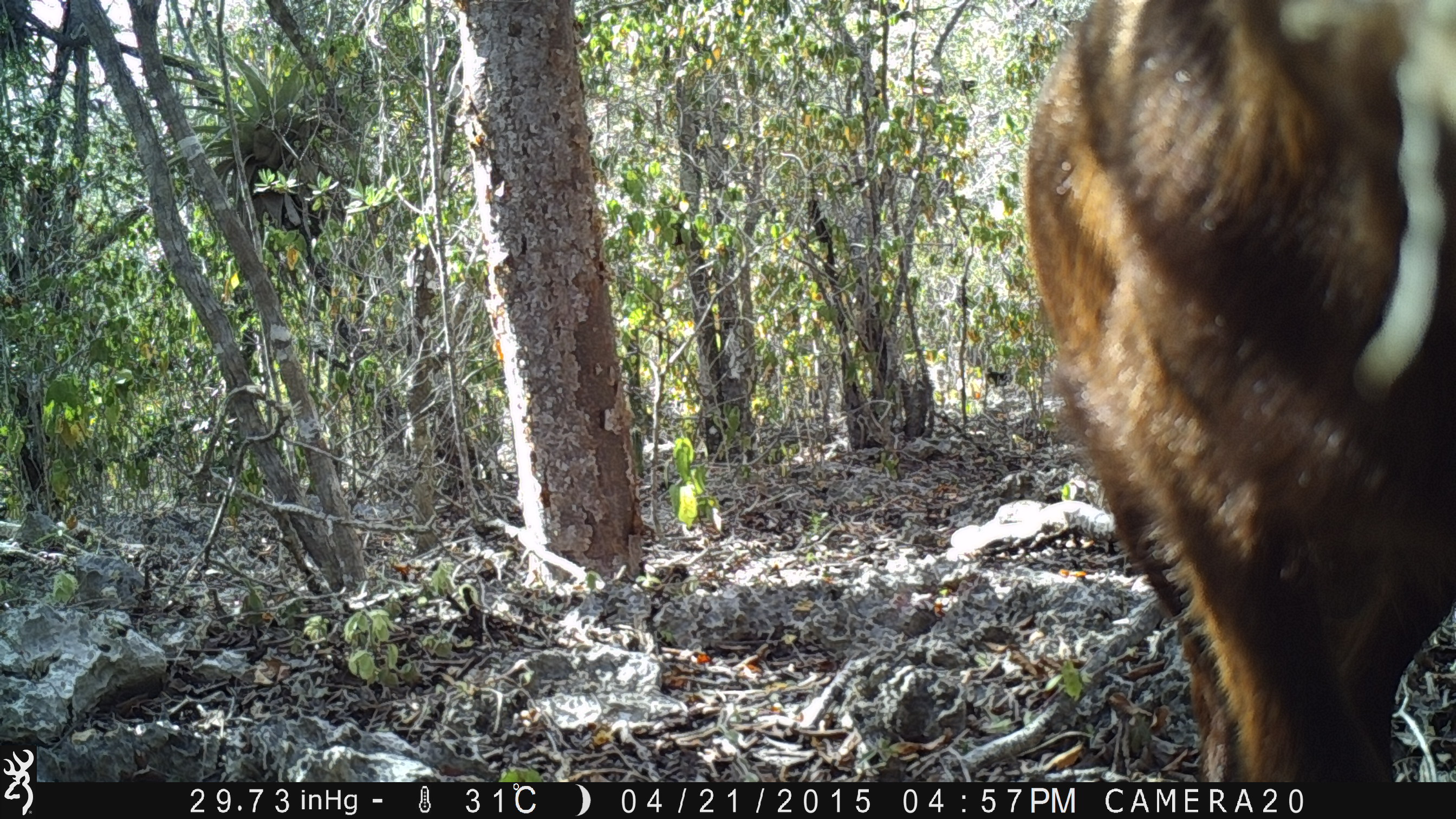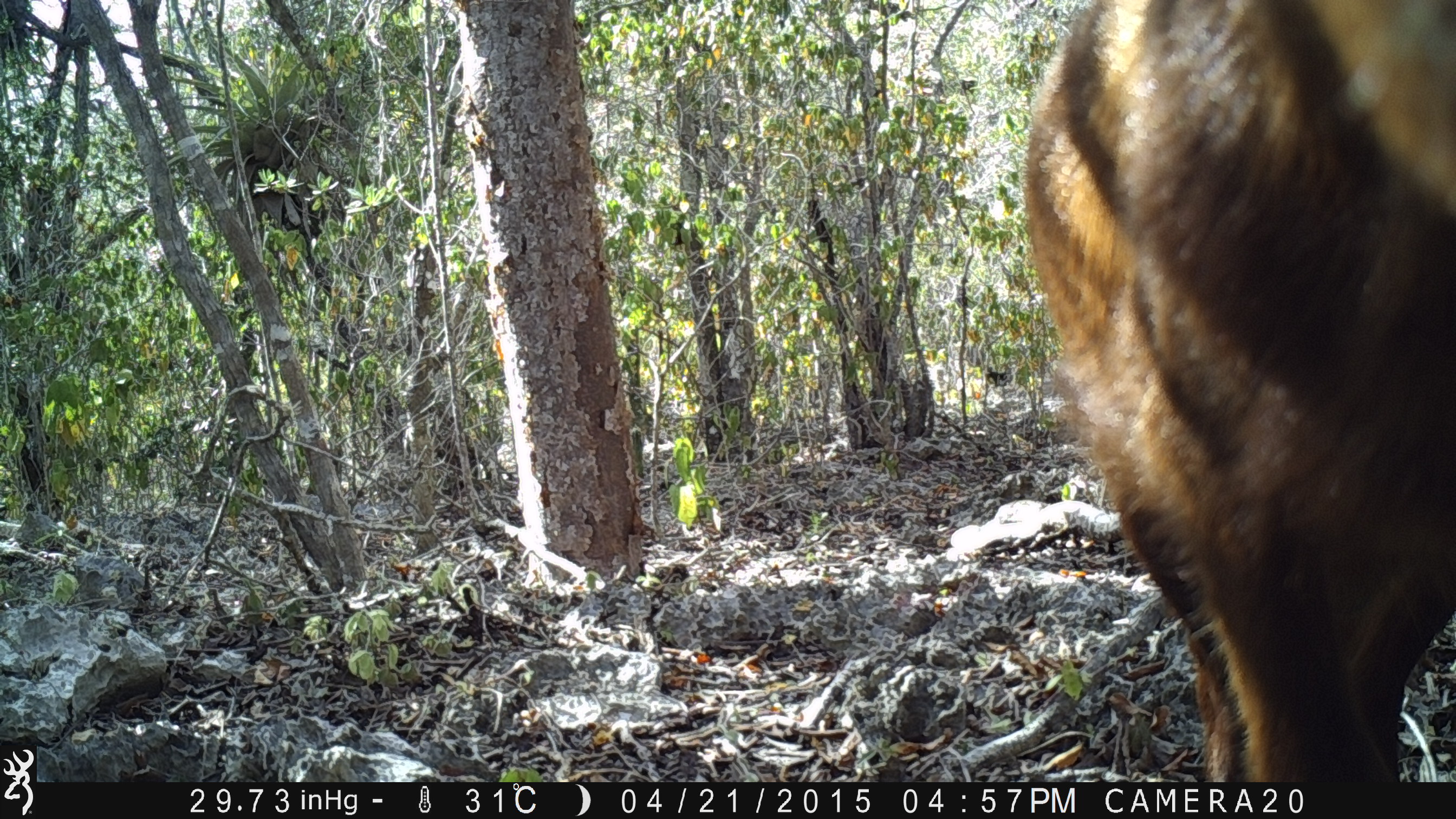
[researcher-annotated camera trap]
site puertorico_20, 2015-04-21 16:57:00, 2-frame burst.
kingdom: Animalia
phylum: Chordata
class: Mammalia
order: Artiodactyla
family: Bovidae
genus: Capra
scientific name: Capra hircus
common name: goat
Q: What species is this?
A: Goat (Capra hircus).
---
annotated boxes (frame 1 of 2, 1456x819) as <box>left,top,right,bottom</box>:
goat: <box>1019,0,1456,782</box>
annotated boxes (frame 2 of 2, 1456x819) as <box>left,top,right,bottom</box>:
goat: <box>1018,2,1456,779</box>